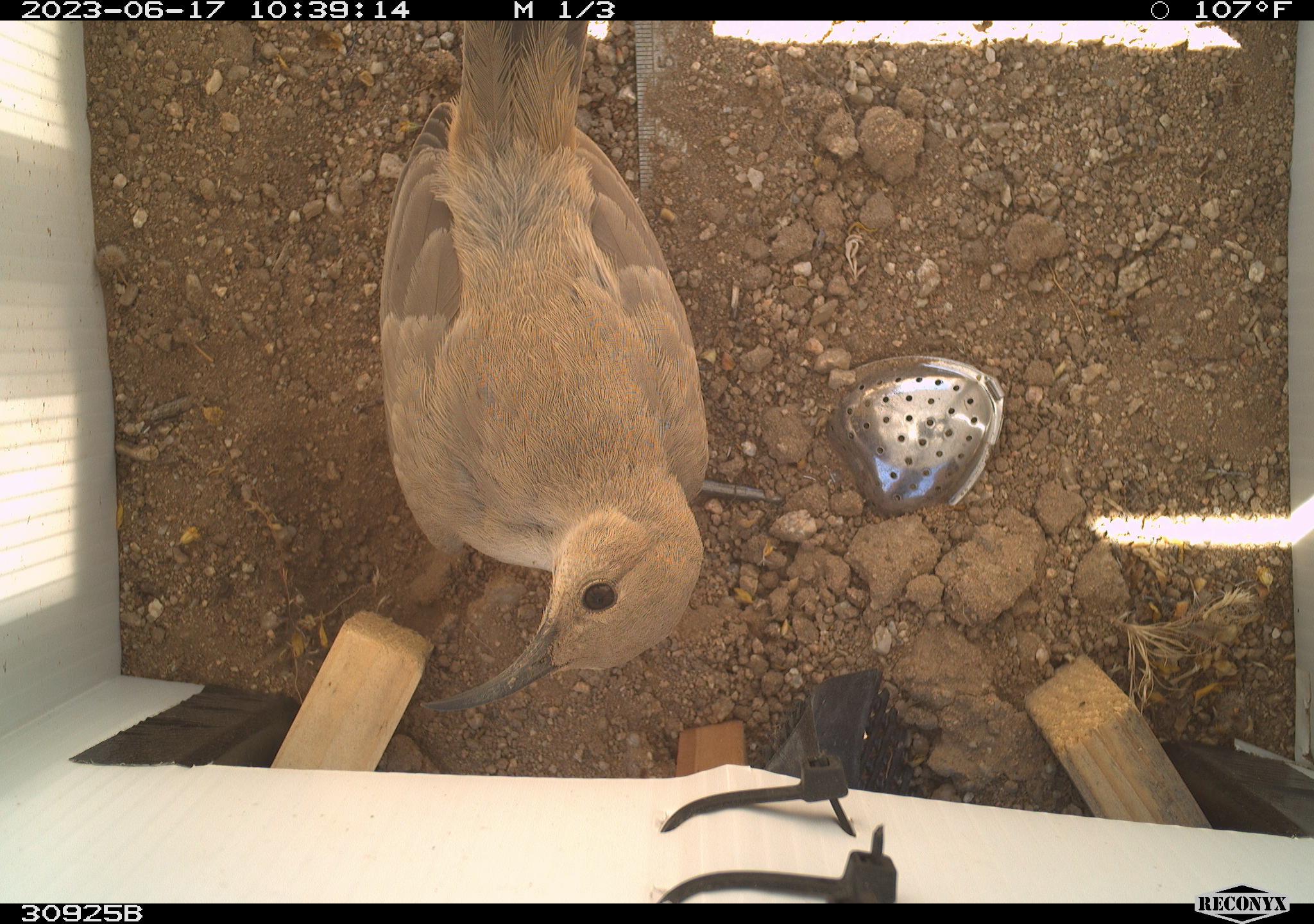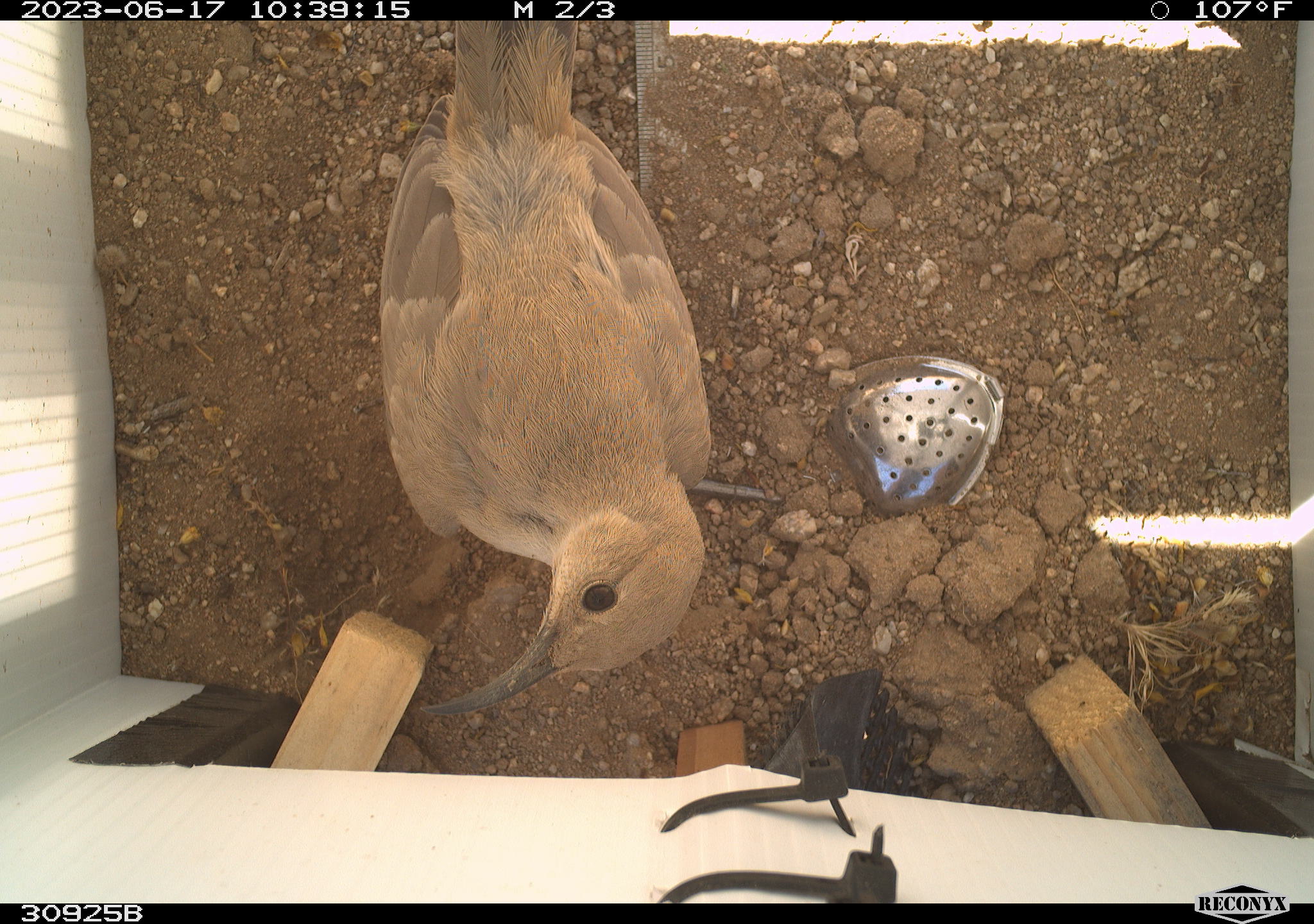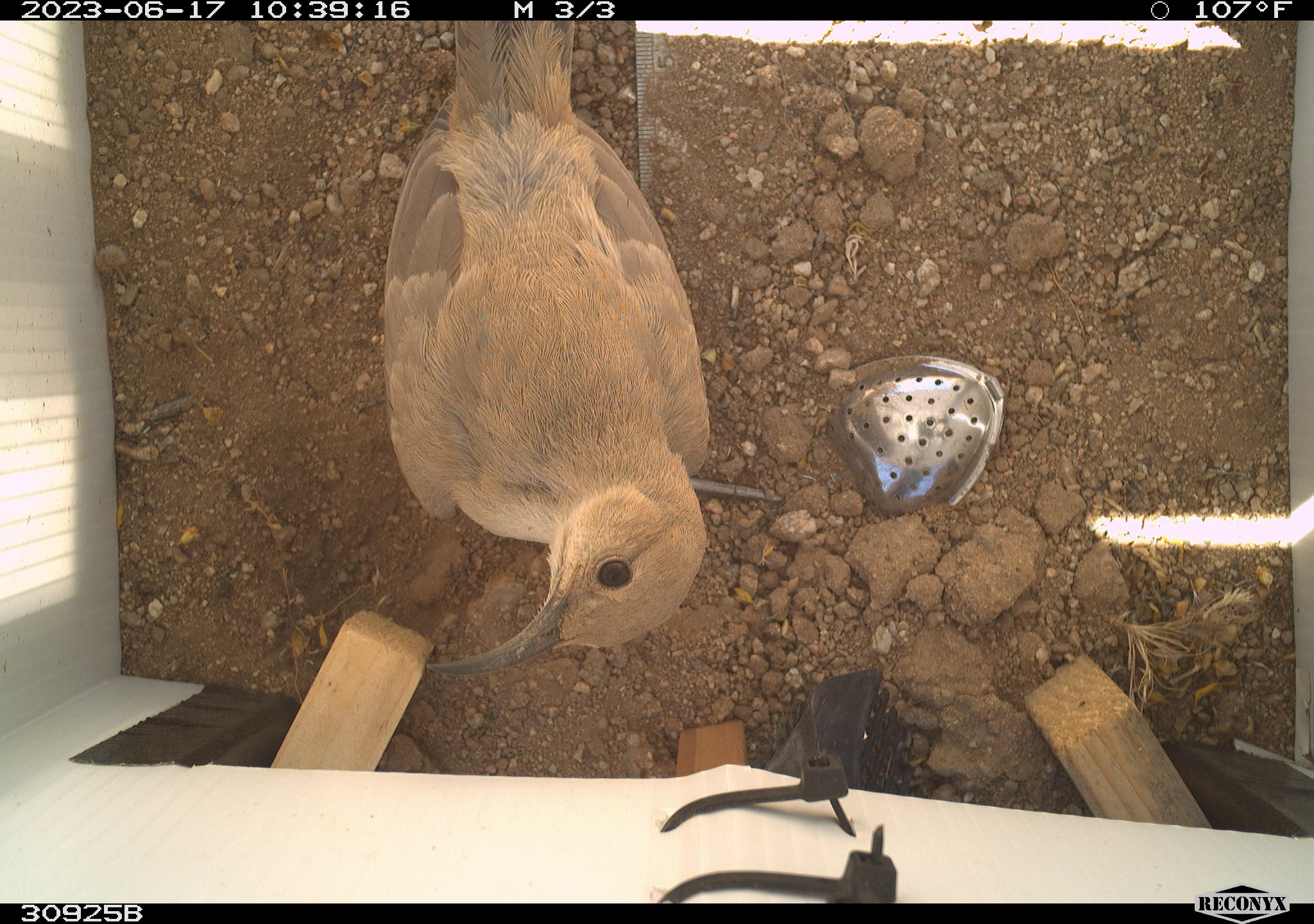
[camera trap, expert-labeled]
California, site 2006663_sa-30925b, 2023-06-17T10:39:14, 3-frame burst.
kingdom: Animalia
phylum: Chordata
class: Aves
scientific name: Aves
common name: bird